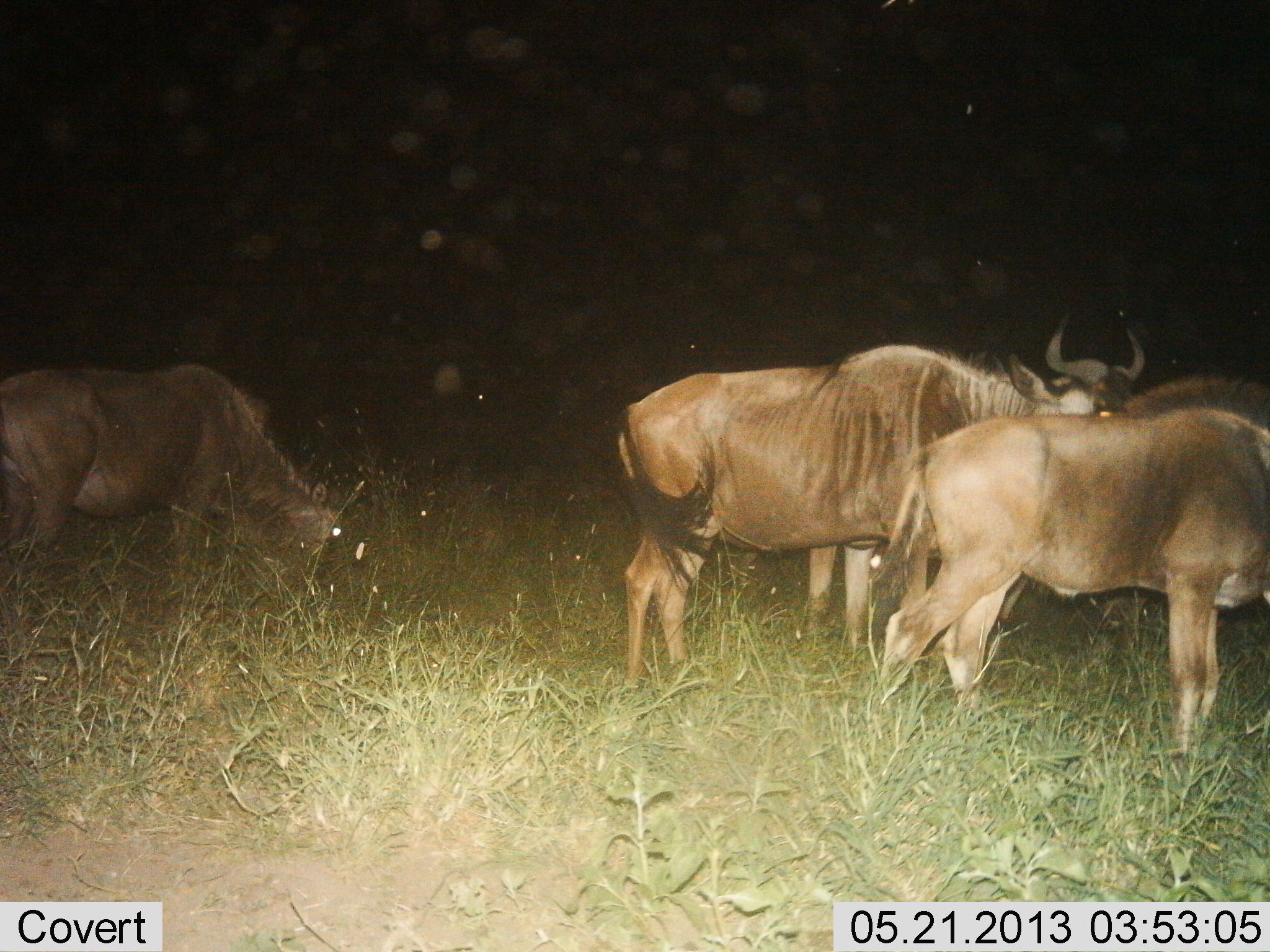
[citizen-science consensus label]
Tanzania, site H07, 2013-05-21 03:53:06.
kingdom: Animalia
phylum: Chordata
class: Mammalia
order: Artiodactyla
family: Bovidae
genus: Connochaetes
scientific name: Connochaetes taurinus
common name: blue wildebeest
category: wildebeest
Wildebeest (blue wildebeest) (Connochaetes taurinus), count 4. Behavior (volunteer vote fractions): standing 65%, resting 4%, moving 9%, interacting 0%. Young present (vote fraction): 4%. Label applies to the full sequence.